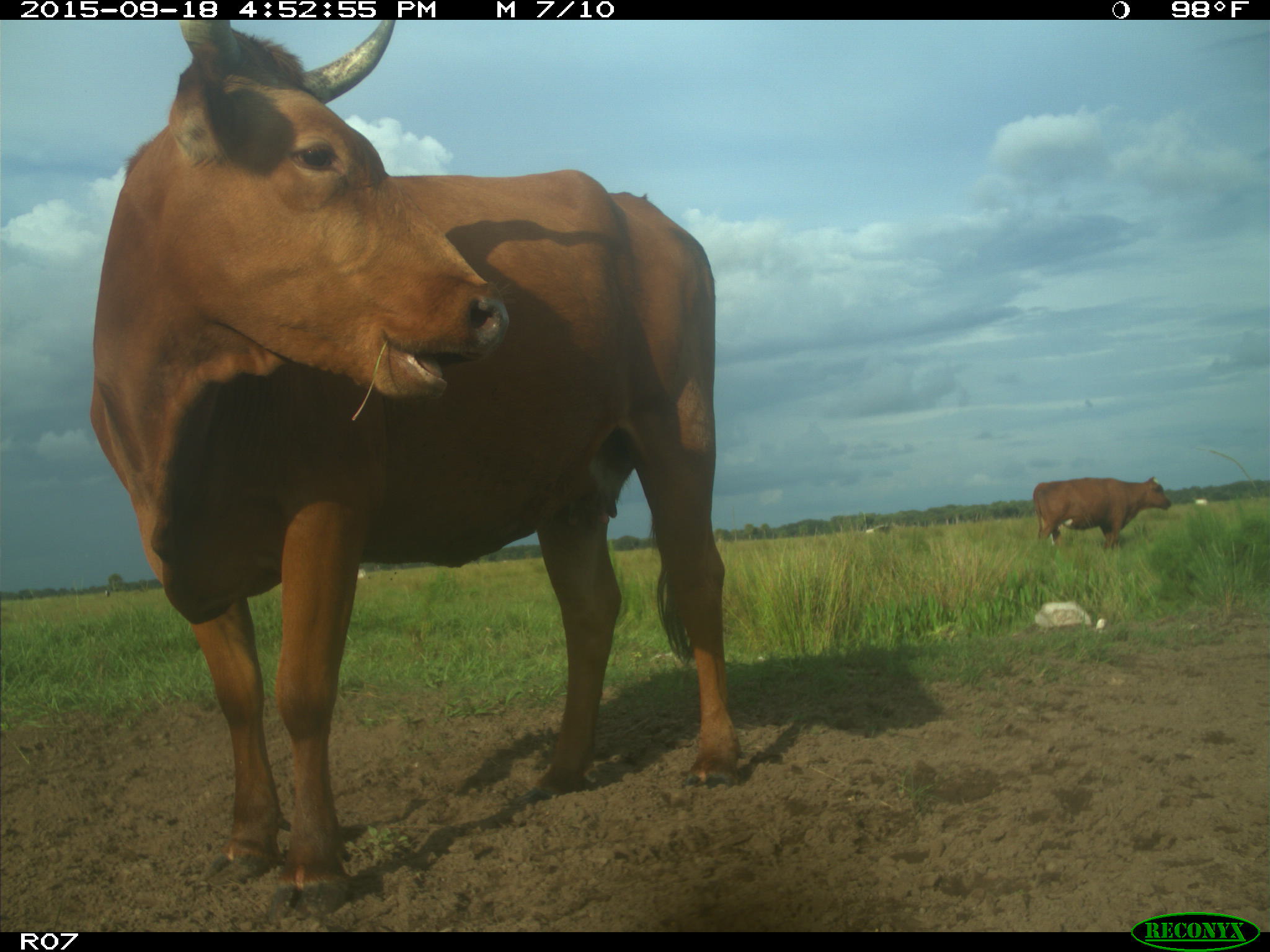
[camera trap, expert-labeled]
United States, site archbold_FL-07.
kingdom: Animalia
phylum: Chordata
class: Mammalia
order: Artiodactyla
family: Bovidae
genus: Bos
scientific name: Bos taurus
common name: domestic cow